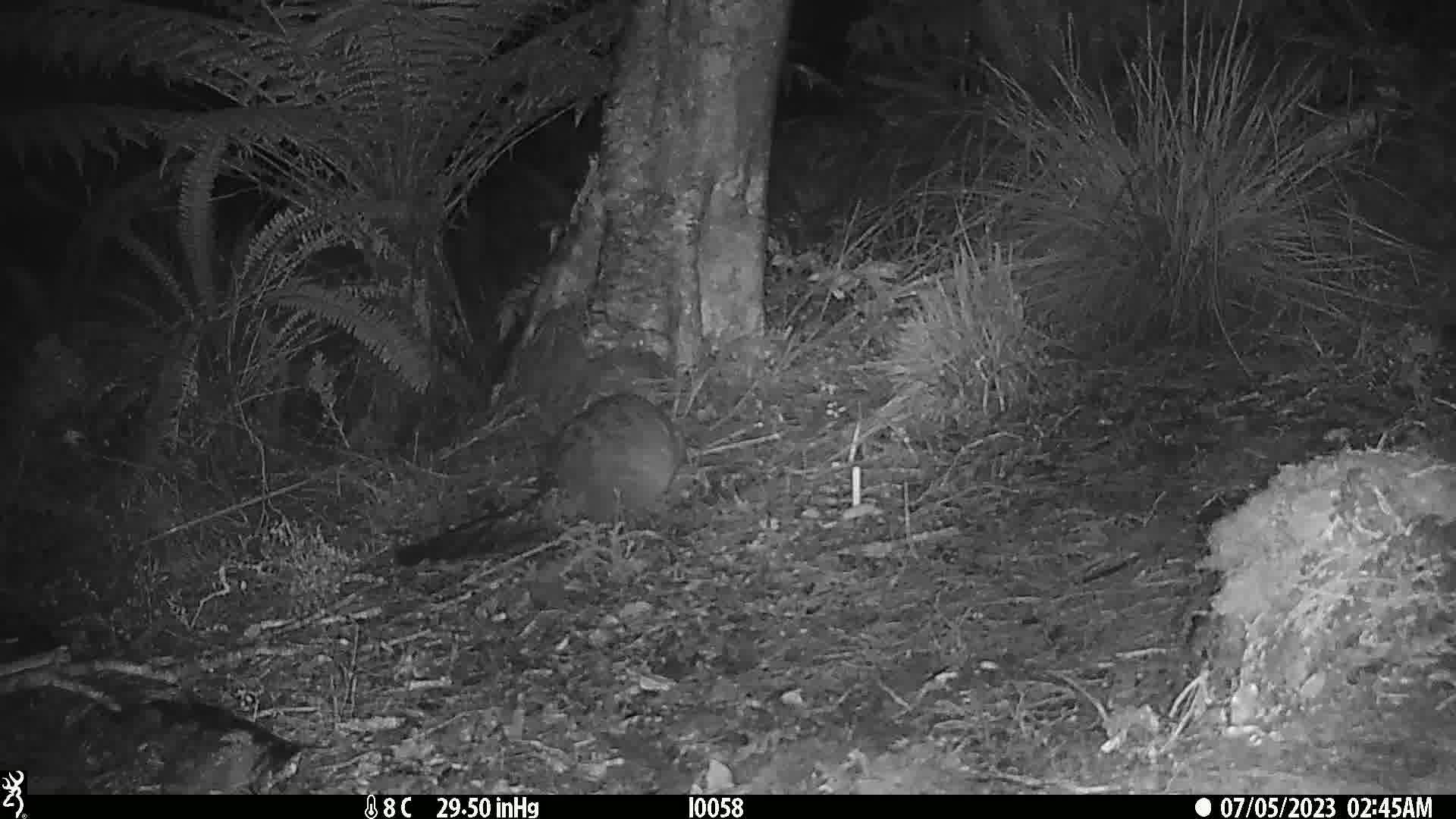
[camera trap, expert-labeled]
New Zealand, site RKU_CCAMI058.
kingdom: Animalia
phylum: Chordata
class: Mammalia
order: Diprotodontia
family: Phalangeridae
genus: Trichosurus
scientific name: Trichosurus vulpecula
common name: common brushtail possum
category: possum